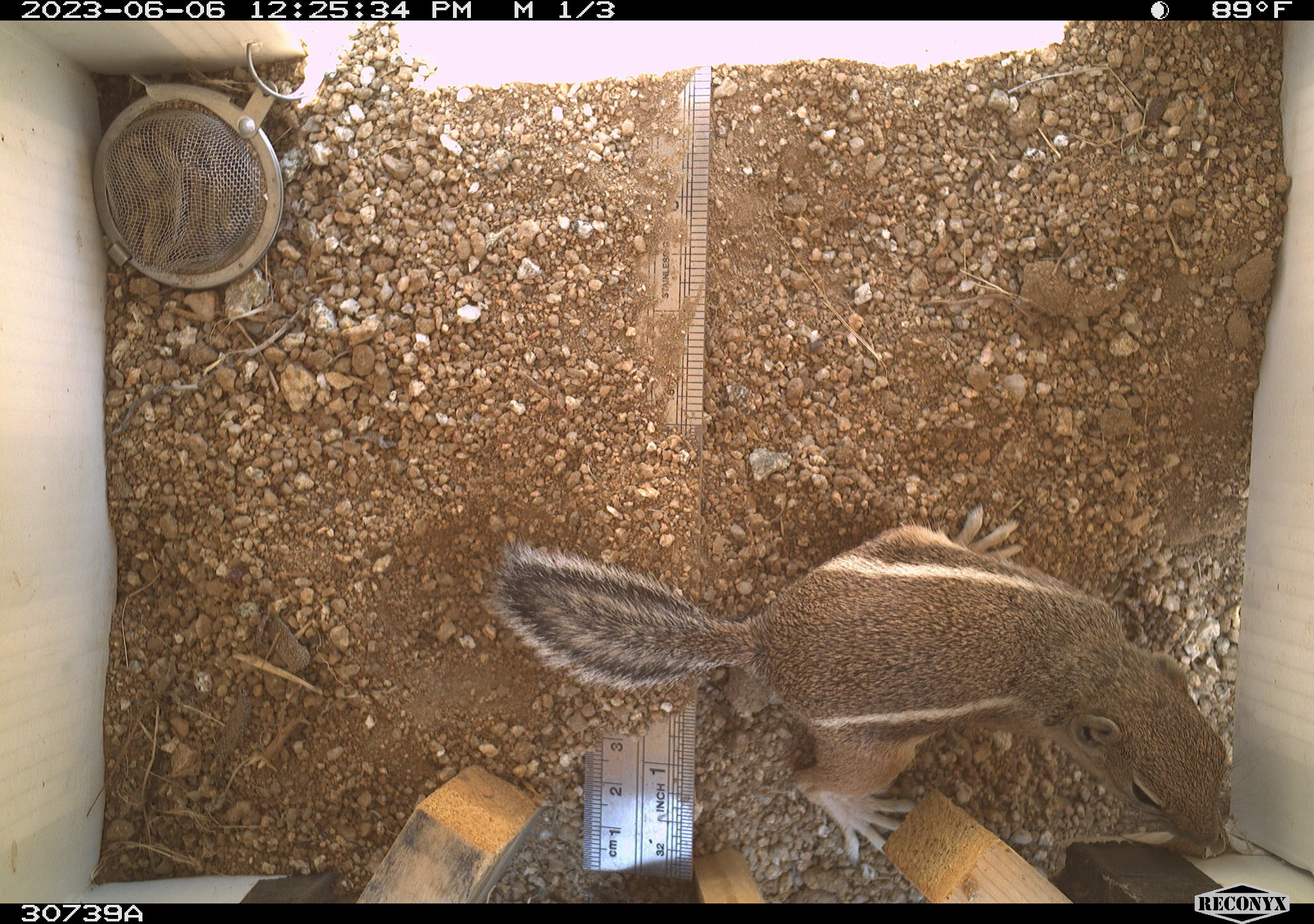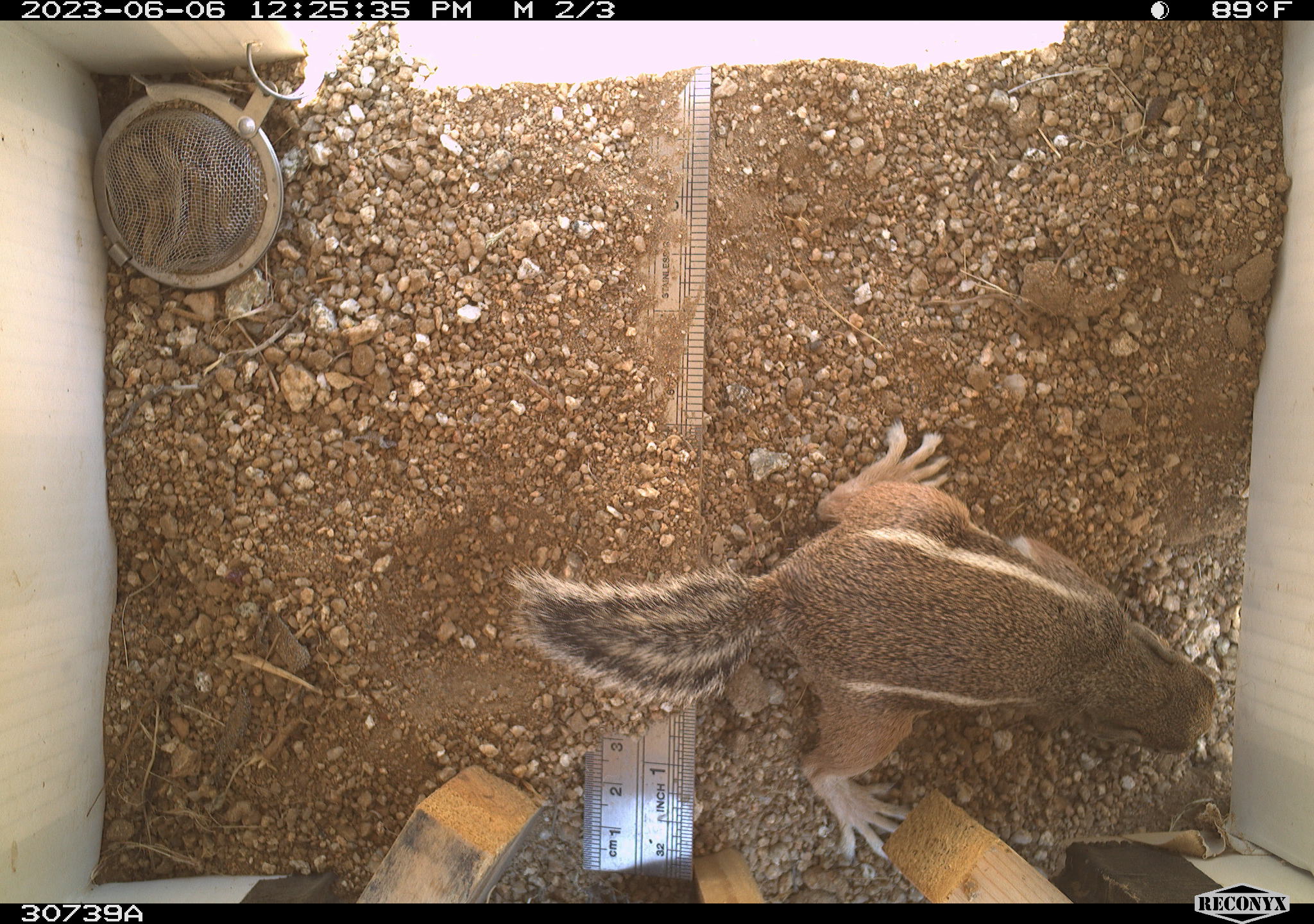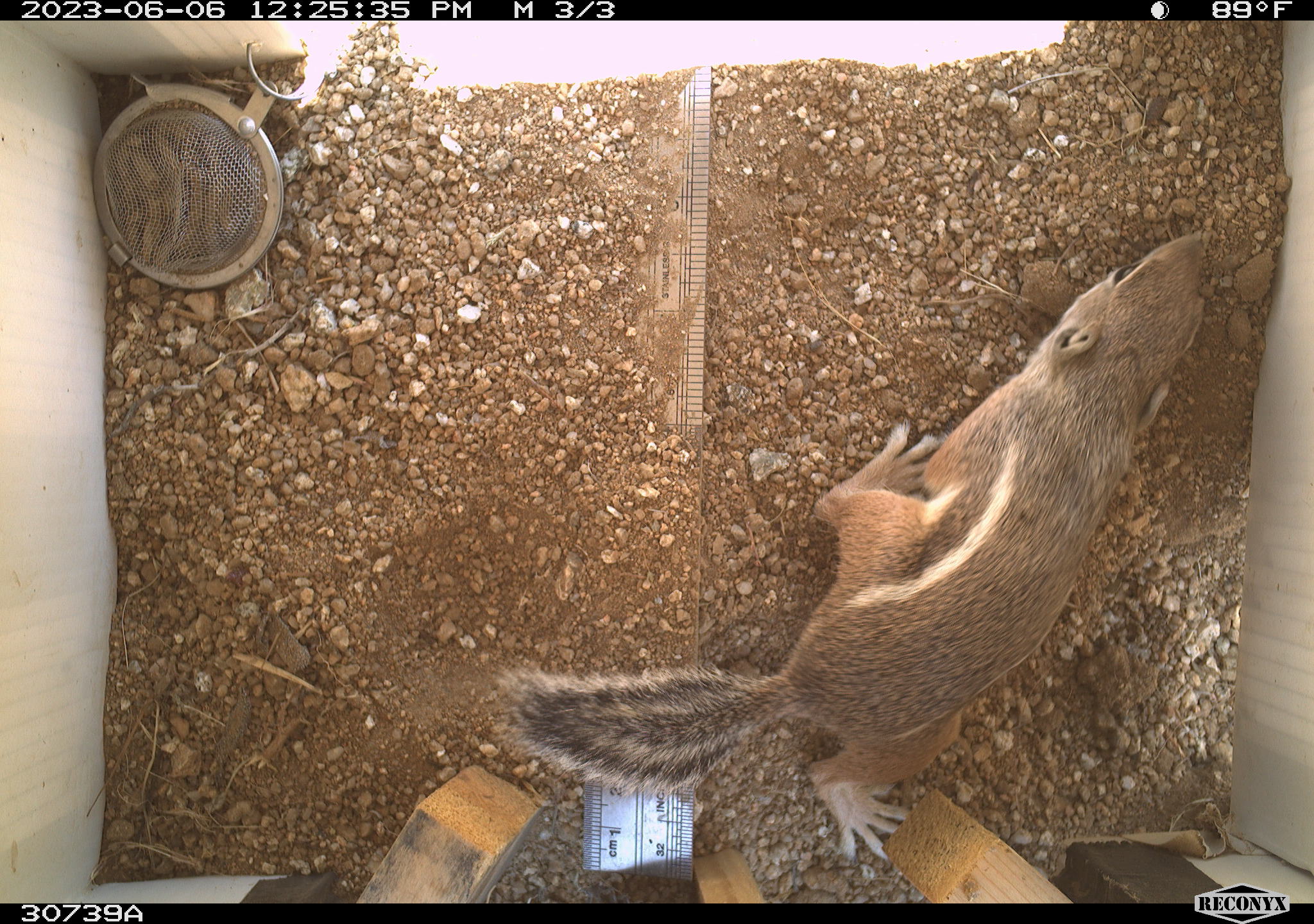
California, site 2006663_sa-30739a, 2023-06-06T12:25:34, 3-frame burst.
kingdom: Animalia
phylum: Chordata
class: Mammalia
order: Rodentia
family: Sciuridae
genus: Ammospermophilus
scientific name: Ammospermophilus leucurus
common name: white-tailed antelope squirrel